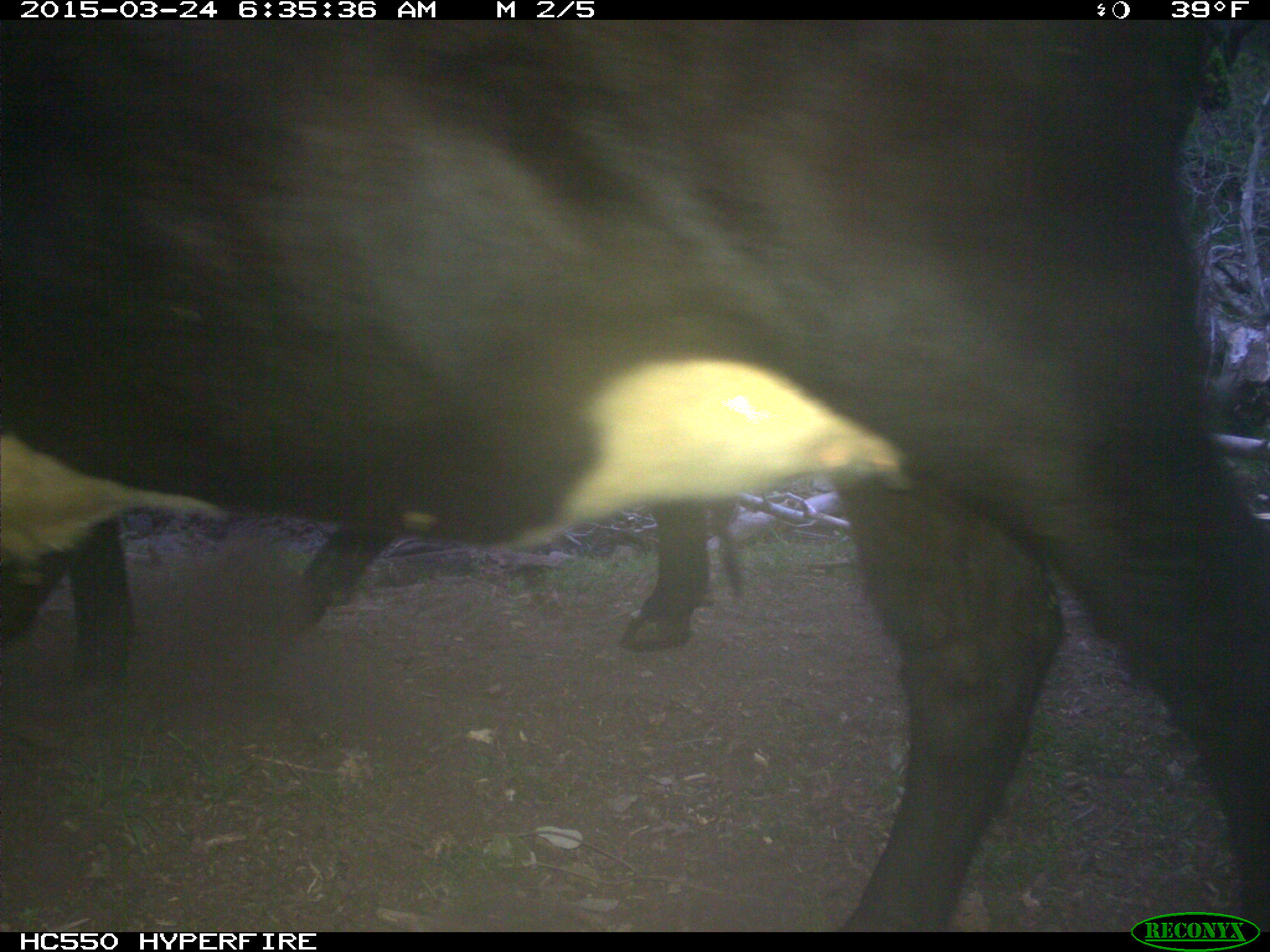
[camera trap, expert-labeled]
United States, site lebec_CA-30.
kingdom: Animalia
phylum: Chordata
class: Mammalia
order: Artiodactyla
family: Bovidae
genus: Bos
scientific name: Bos taurus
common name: domestic cow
Bos taurus (domestic cow).